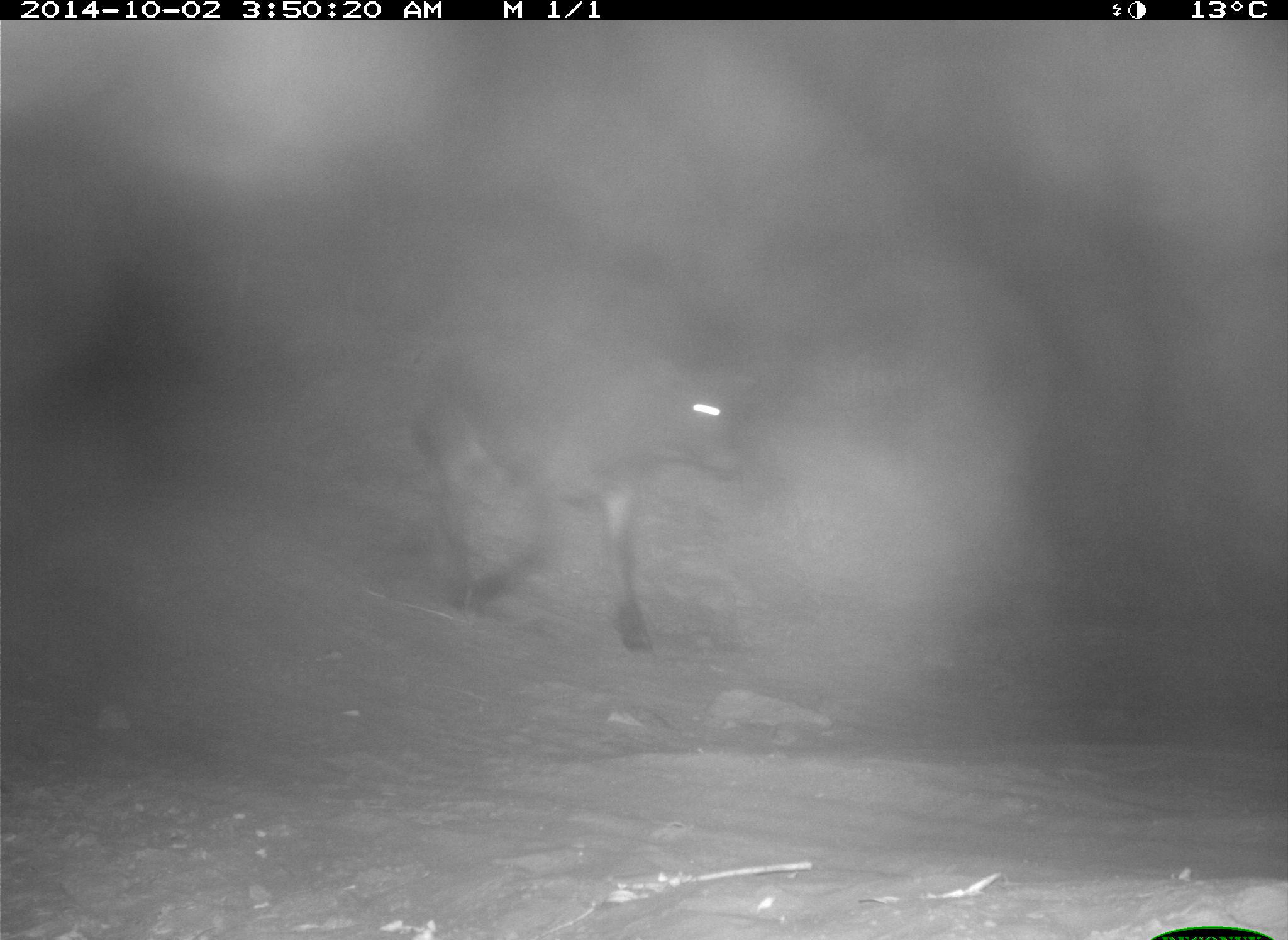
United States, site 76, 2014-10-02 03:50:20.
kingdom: Animalia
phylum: Chordata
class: Mammalia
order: Artiodactyla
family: Bovidae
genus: Bos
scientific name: Bos taurus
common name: cow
Cow (Bos taurus).